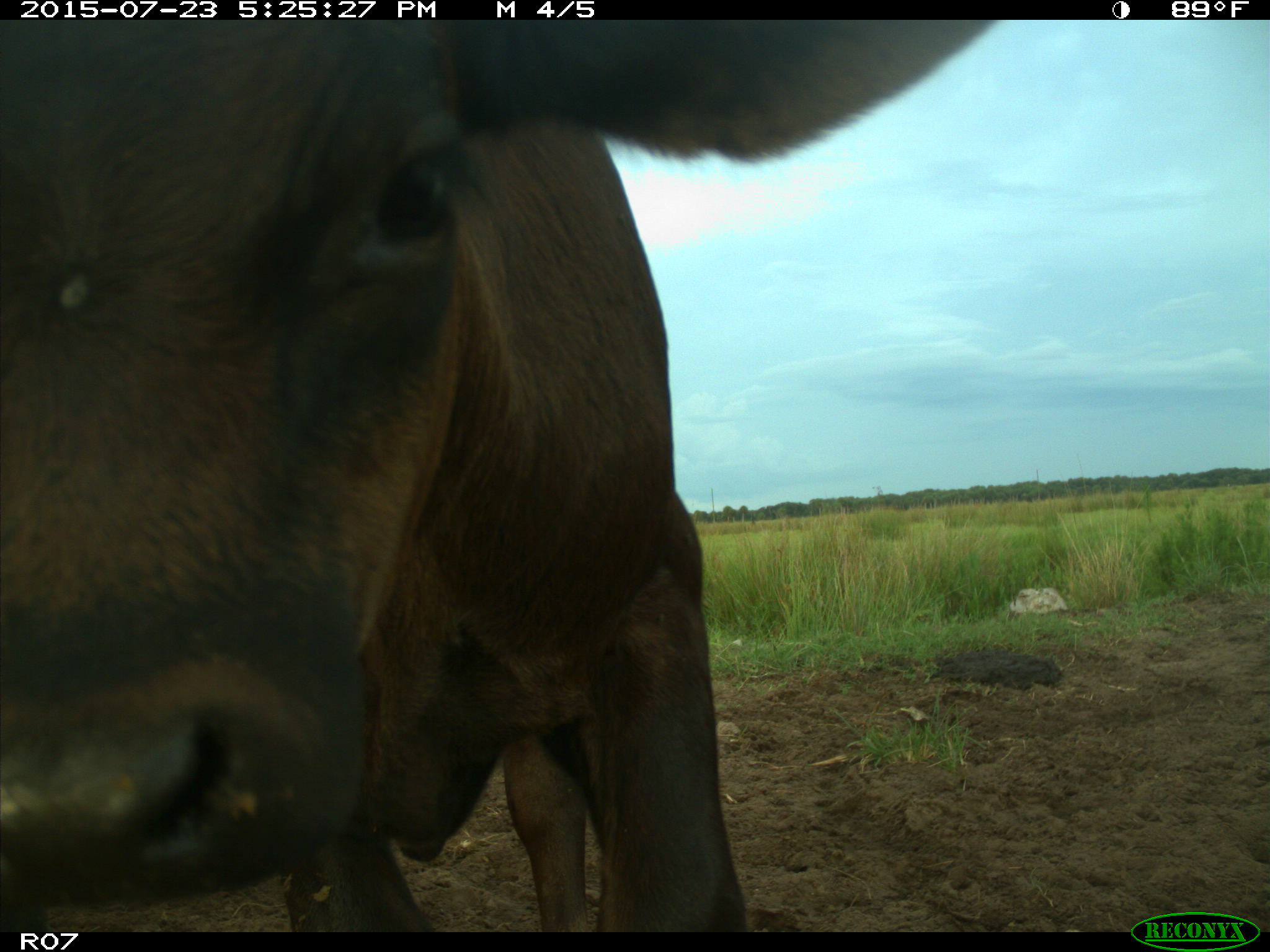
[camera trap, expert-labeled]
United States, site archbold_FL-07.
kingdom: Animalia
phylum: Chordata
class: Mammalia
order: Artiodactyla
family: Bovidae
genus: Bos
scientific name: Bos taurus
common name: domestic cow